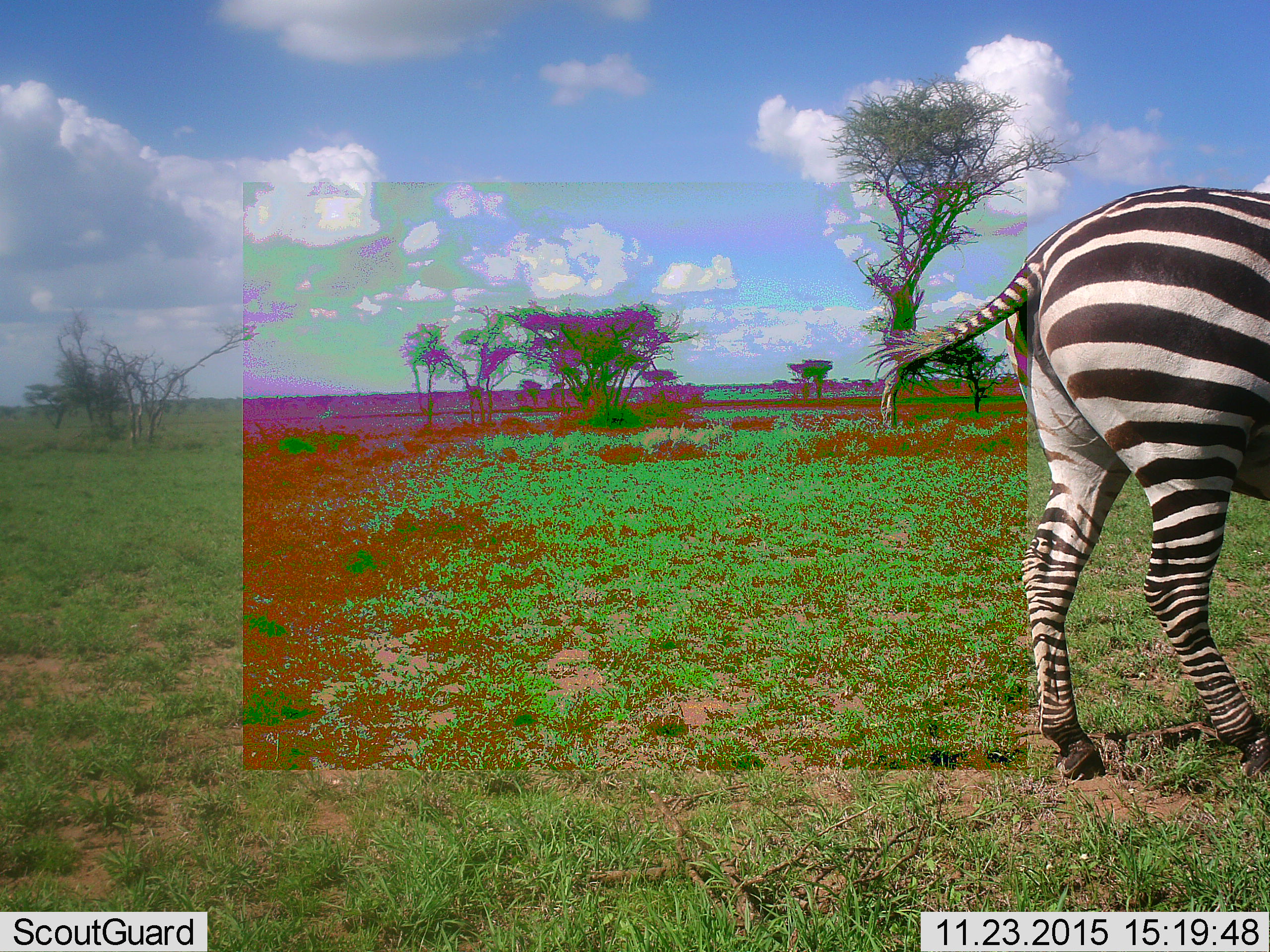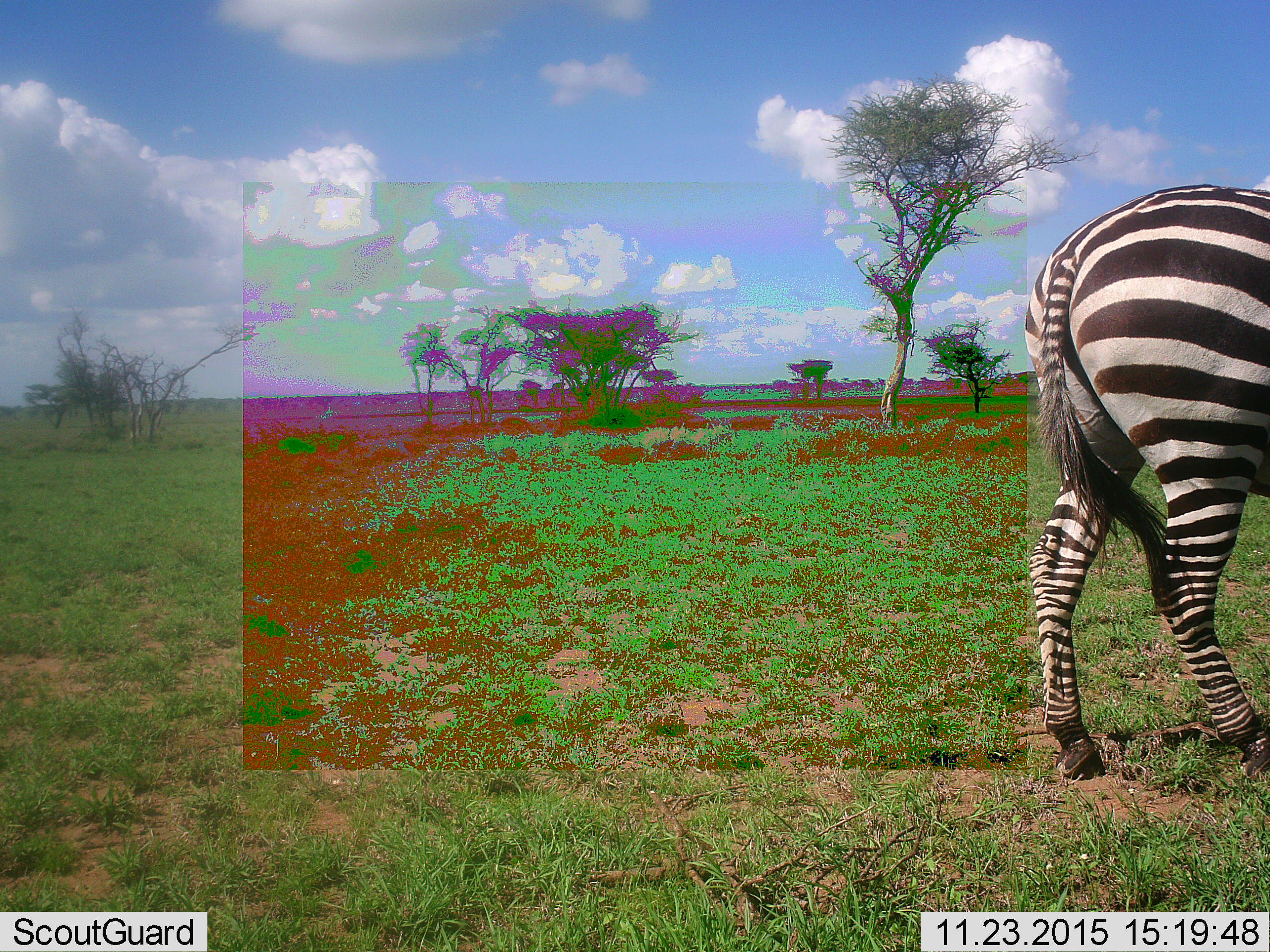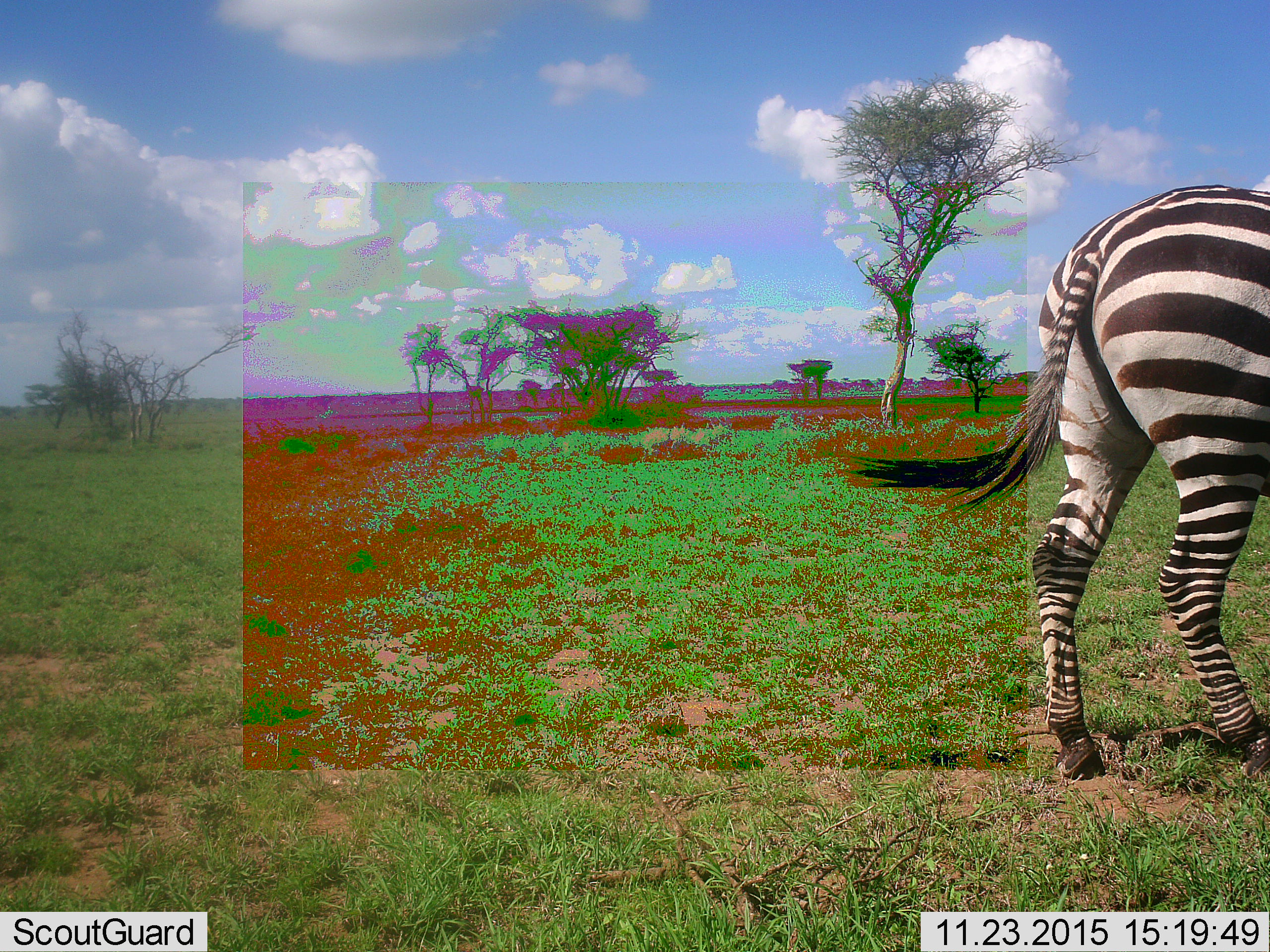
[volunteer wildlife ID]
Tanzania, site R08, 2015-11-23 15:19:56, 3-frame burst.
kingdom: Animalia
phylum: Chordata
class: Mammalia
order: Perissodactyla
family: Equidae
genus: Equus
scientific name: Equus quagga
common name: plains zebra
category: zebra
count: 1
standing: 70%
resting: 0%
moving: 30%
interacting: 0%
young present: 10%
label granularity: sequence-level